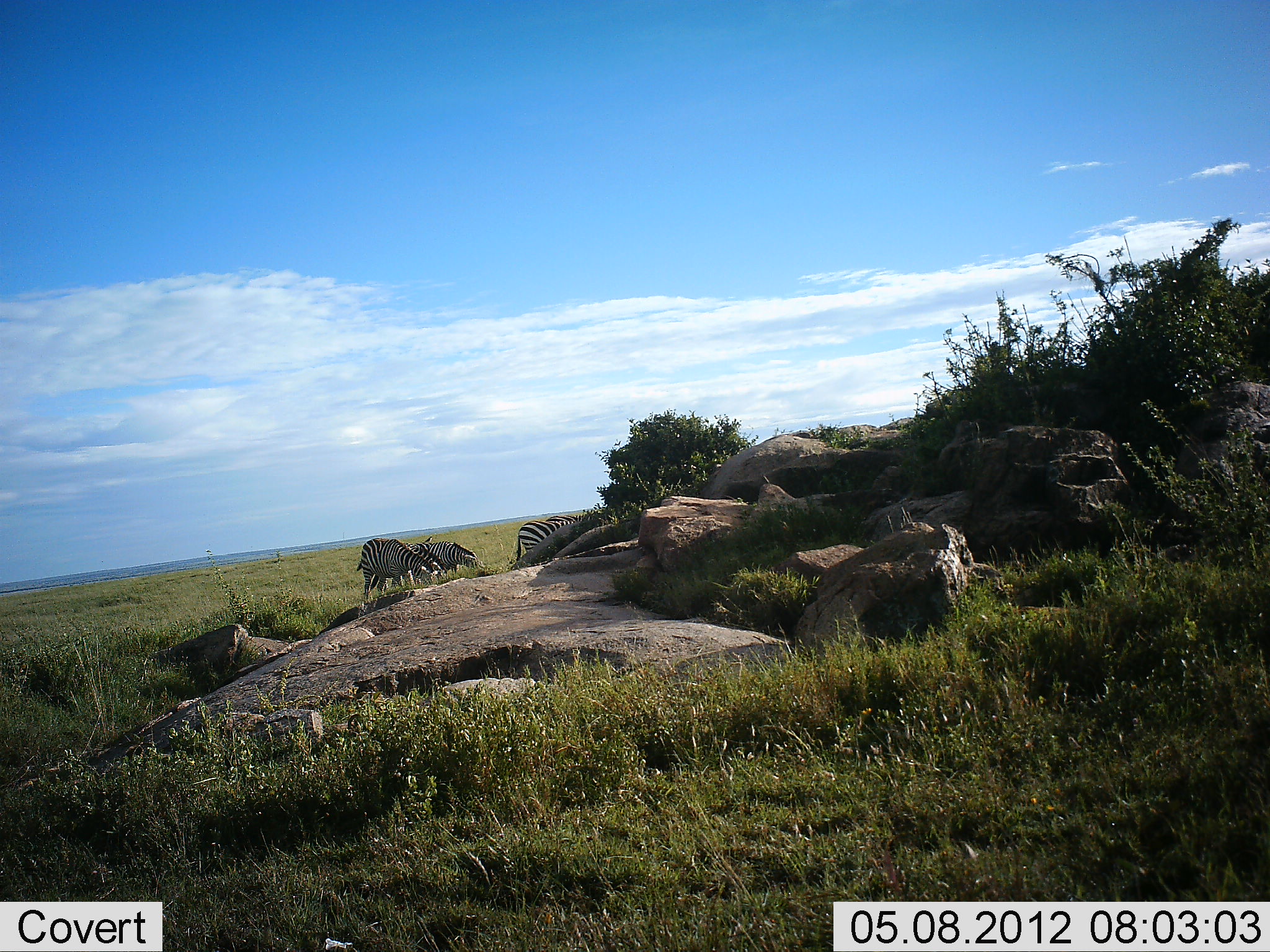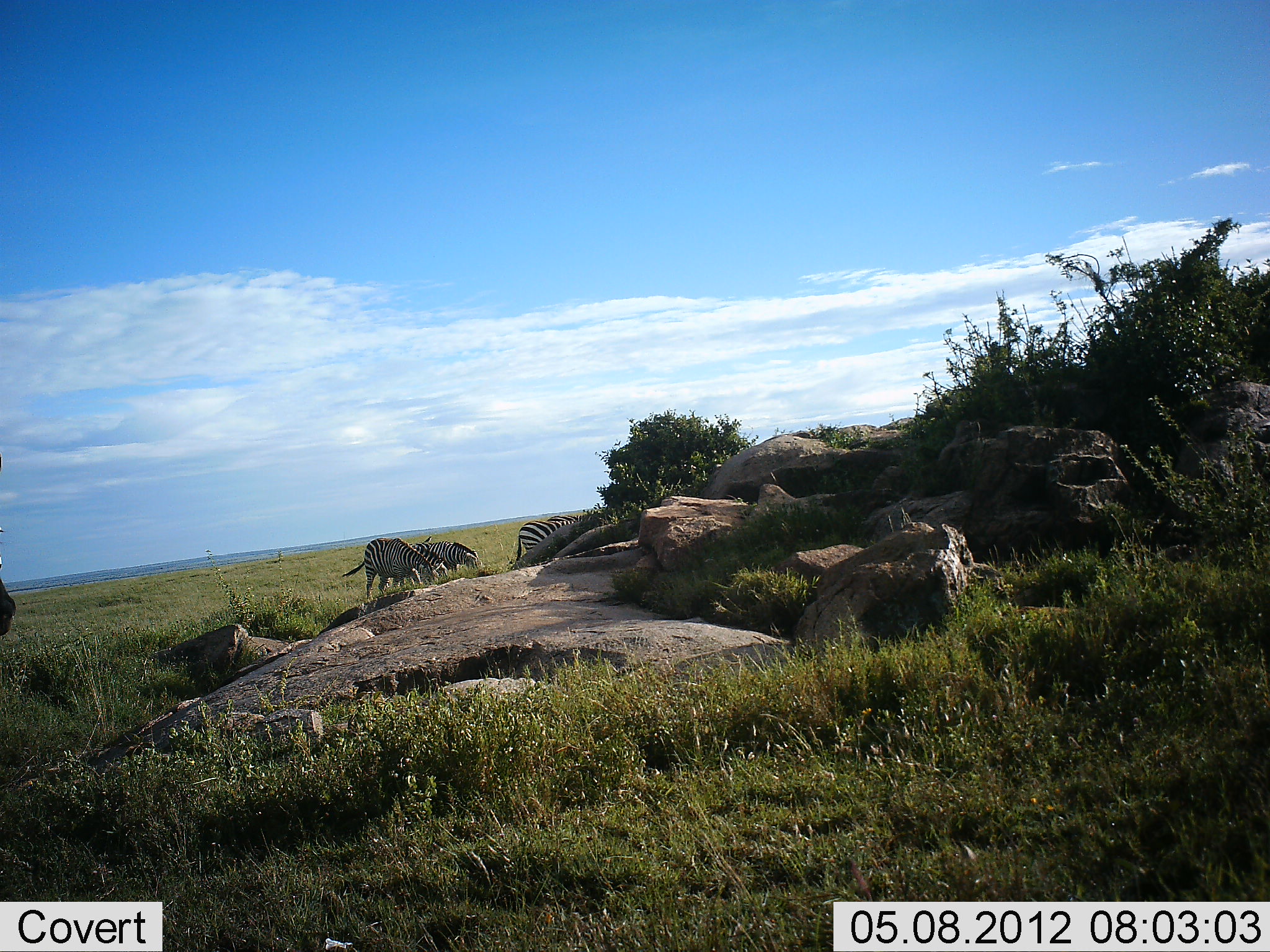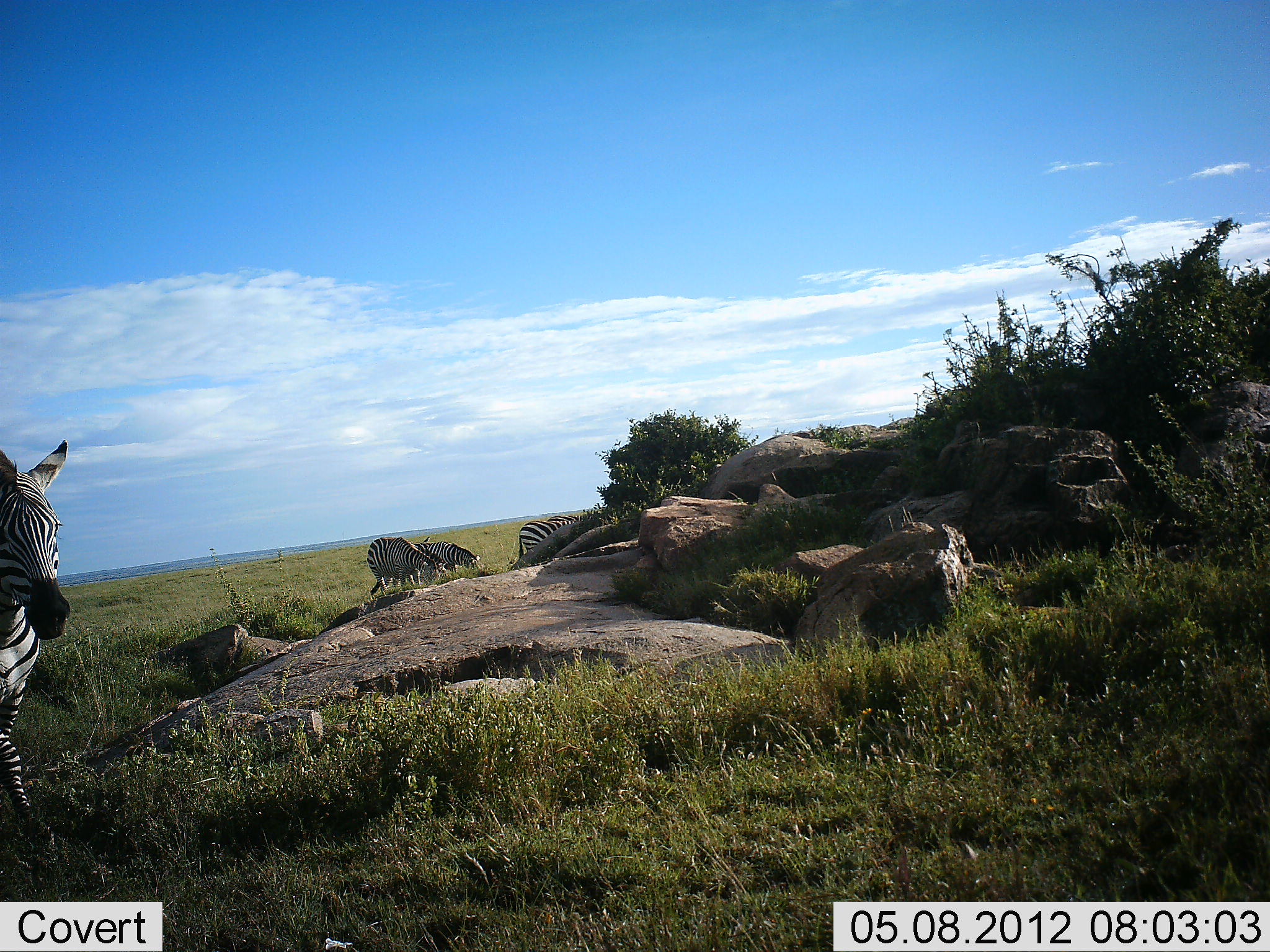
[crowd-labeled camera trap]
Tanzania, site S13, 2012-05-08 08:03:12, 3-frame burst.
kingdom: Animalia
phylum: Chordata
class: Mammalia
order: Perissodactyla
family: Equidae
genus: Equus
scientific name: Equus quagga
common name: plains zebra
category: zebra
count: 4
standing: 30%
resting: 0%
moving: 90%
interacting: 0%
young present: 0%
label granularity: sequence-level